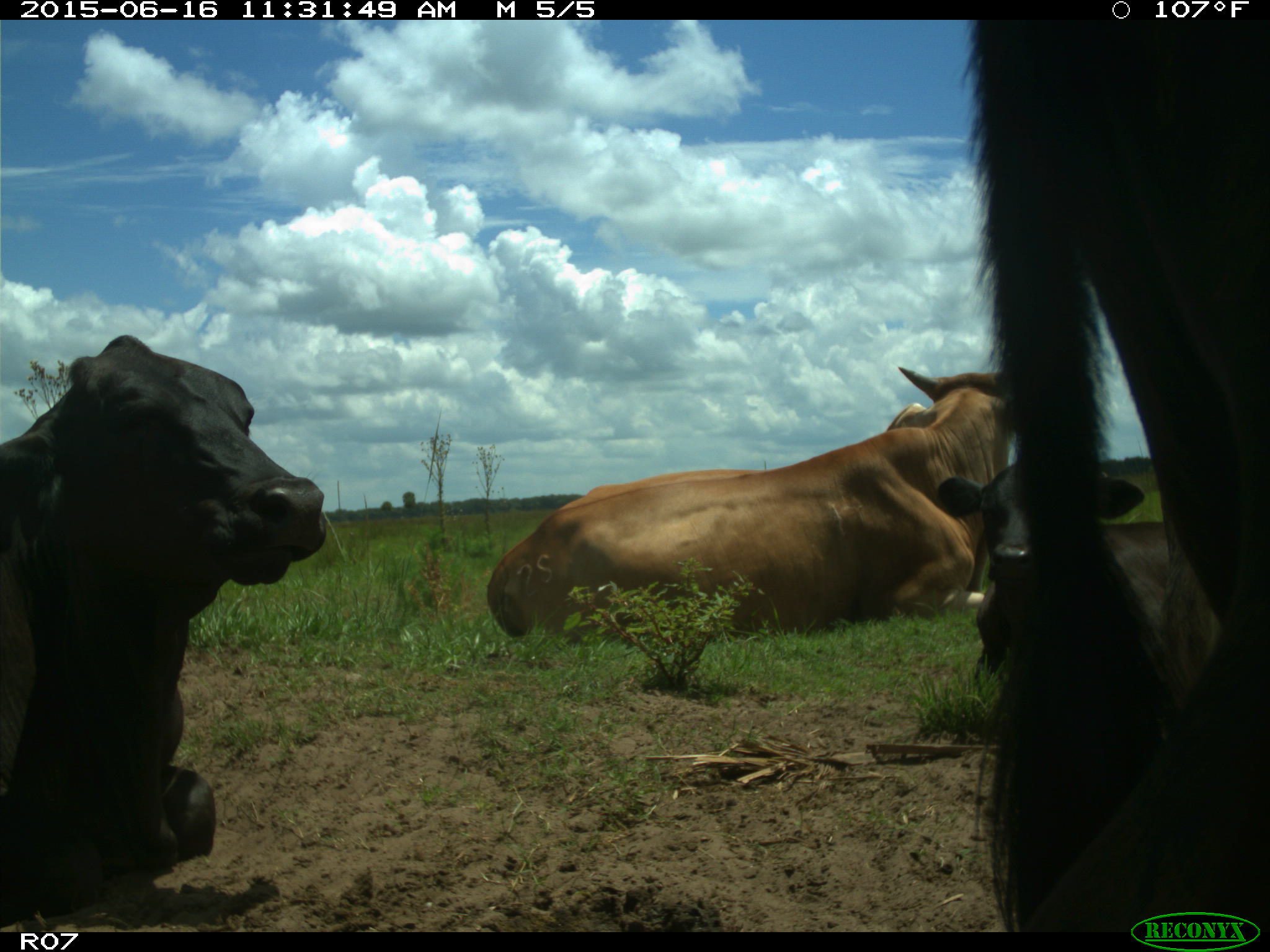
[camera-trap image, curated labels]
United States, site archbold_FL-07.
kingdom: Animalia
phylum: Chordata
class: Mammalia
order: Artiodactyla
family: Bovidae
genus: Bos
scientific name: Bos taurus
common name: domestic cow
Bos taurus (domestic cow).